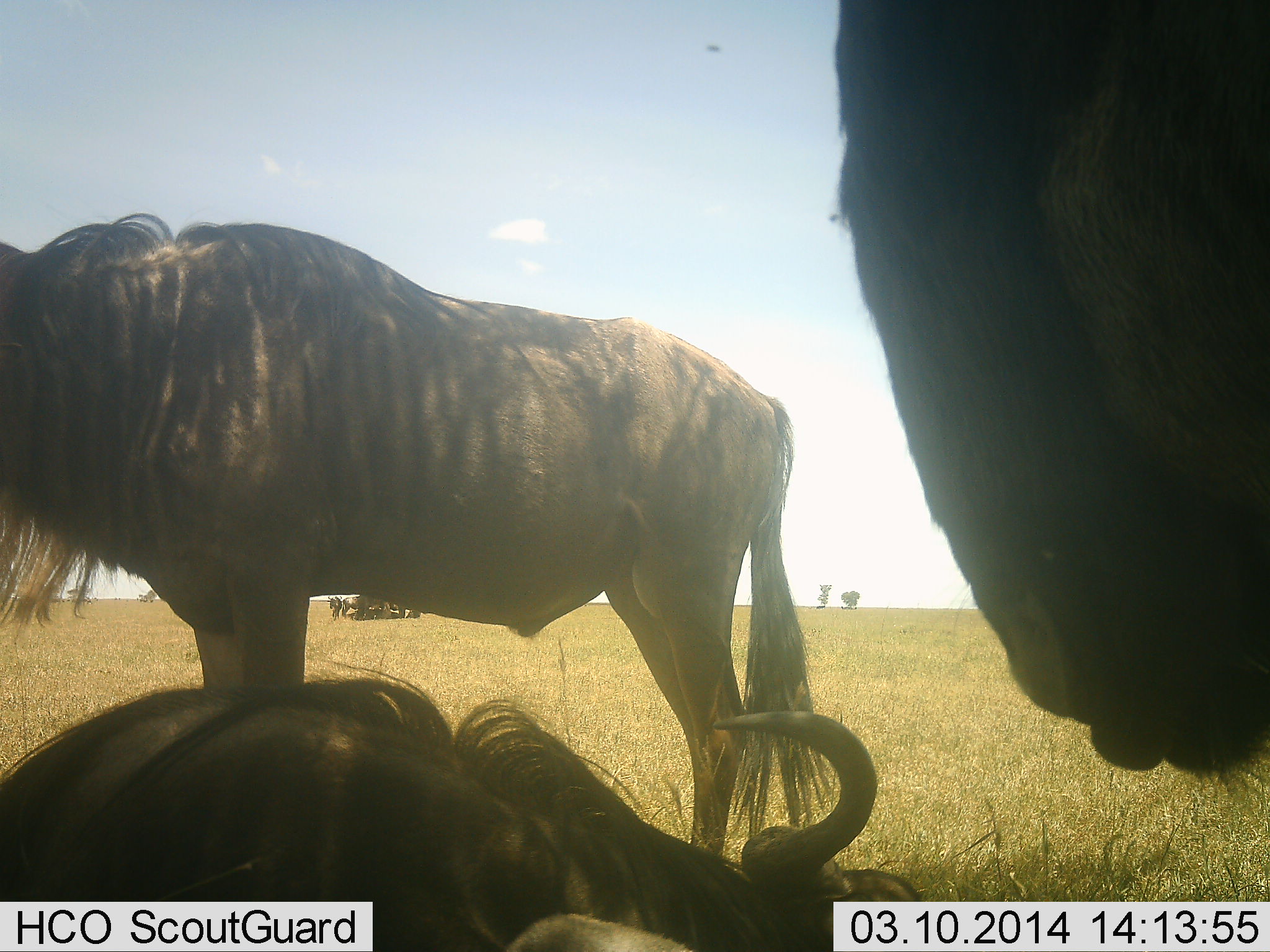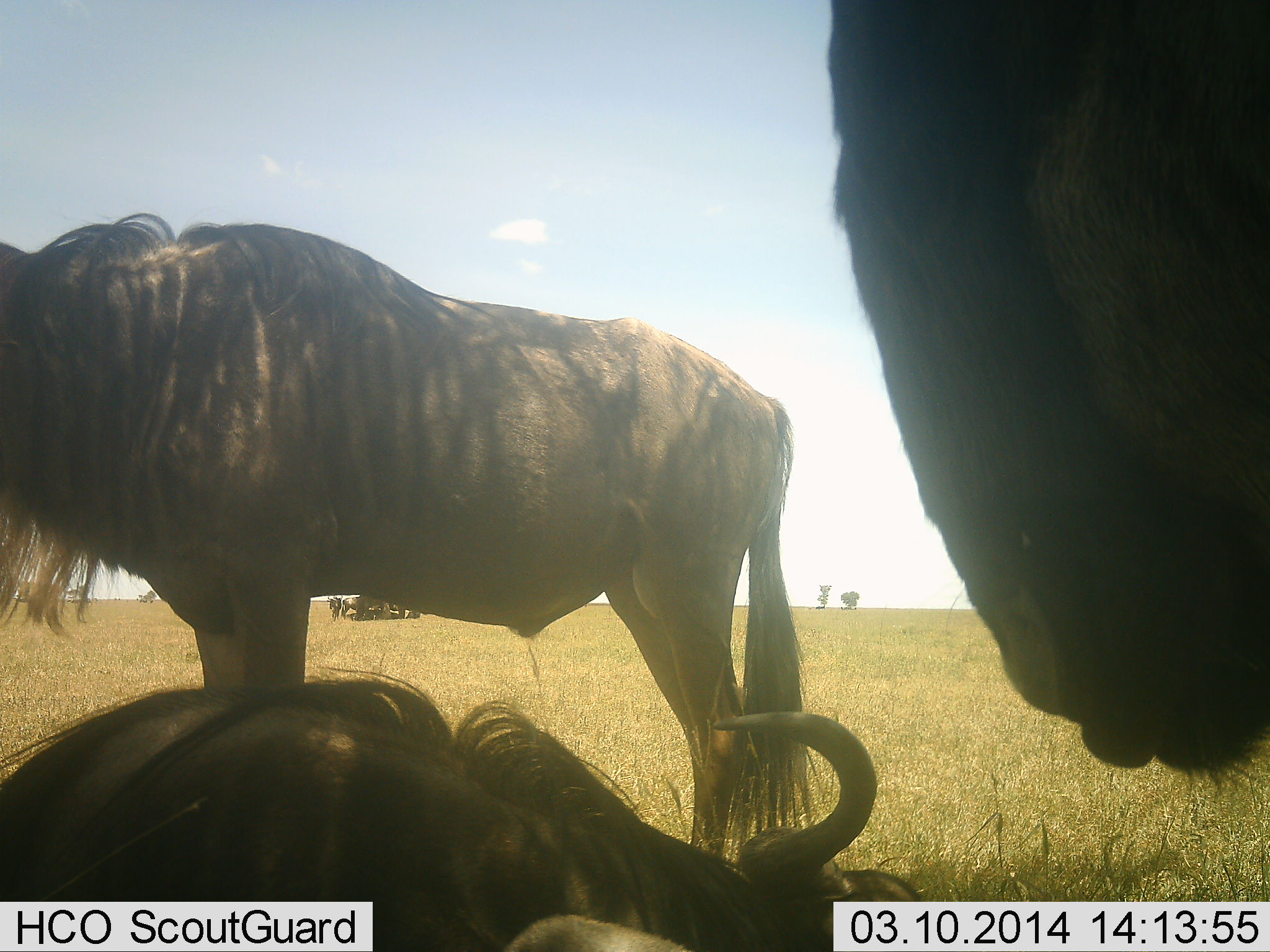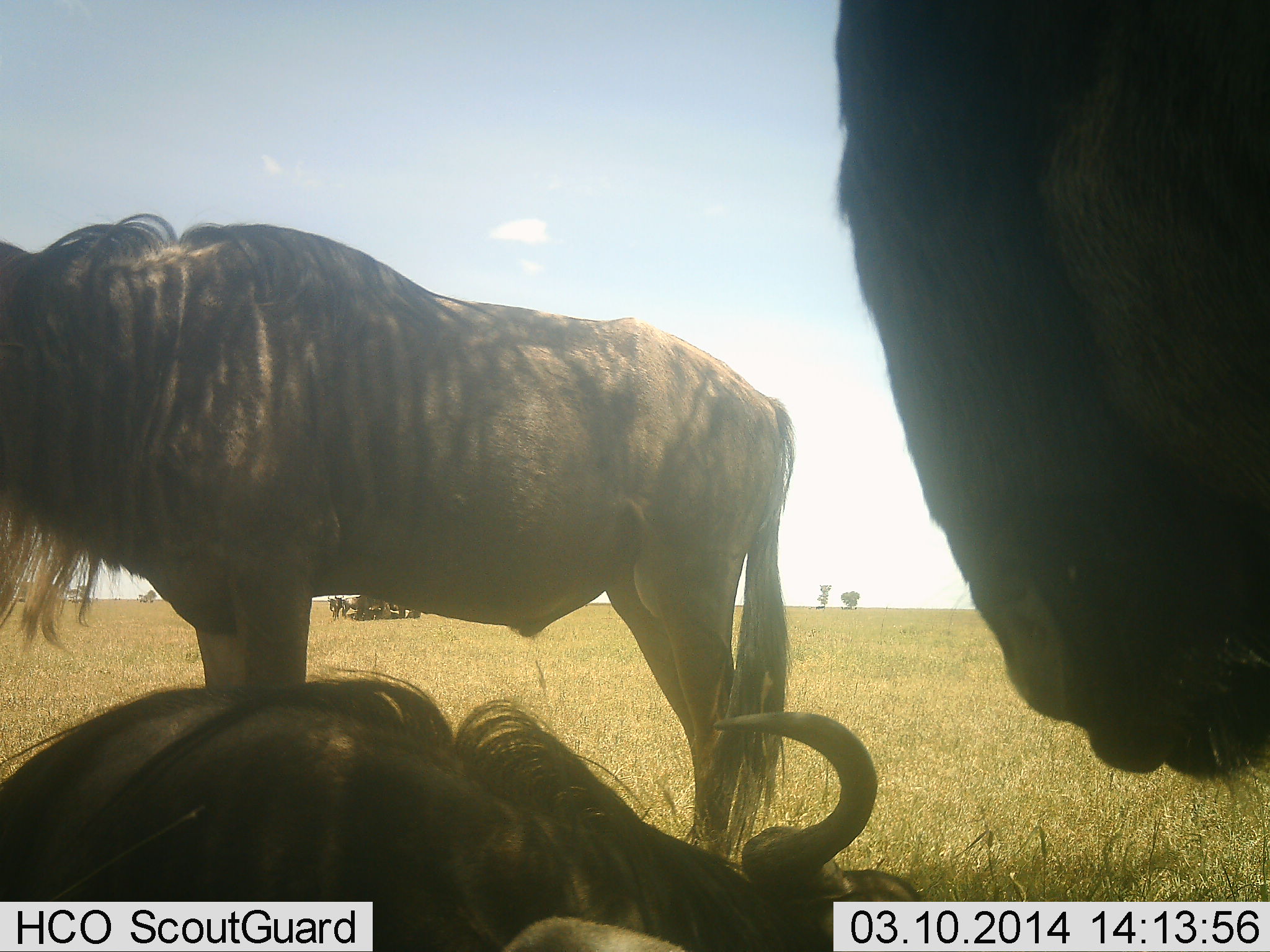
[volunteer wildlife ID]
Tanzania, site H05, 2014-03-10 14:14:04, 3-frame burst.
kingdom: Animalia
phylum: Chordata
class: Mammalia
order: Artiodactyla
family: Bovidae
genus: Connochaetes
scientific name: Connochaetes taurinus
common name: blue wildebeest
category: wildebeest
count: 6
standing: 100%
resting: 90%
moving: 0%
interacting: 0%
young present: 0%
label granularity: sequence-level